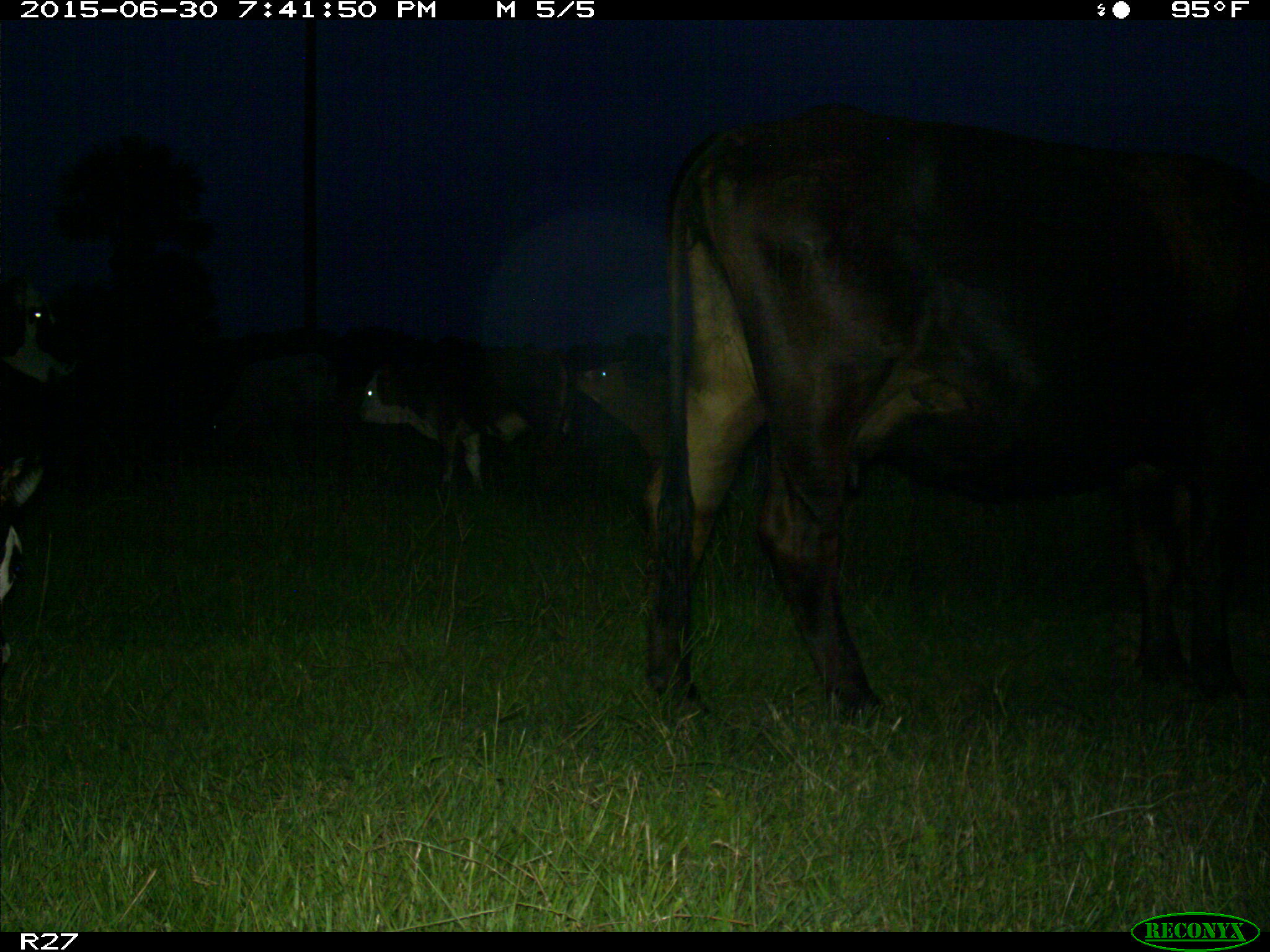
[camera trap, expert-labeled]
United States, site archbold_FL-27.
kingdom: Animalia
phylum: Chordata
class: Mammalia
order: Artiodactyla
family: Bovidae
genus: Bos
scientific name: Bos taurus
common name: domestic cow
Bos taurus (domestic cow).